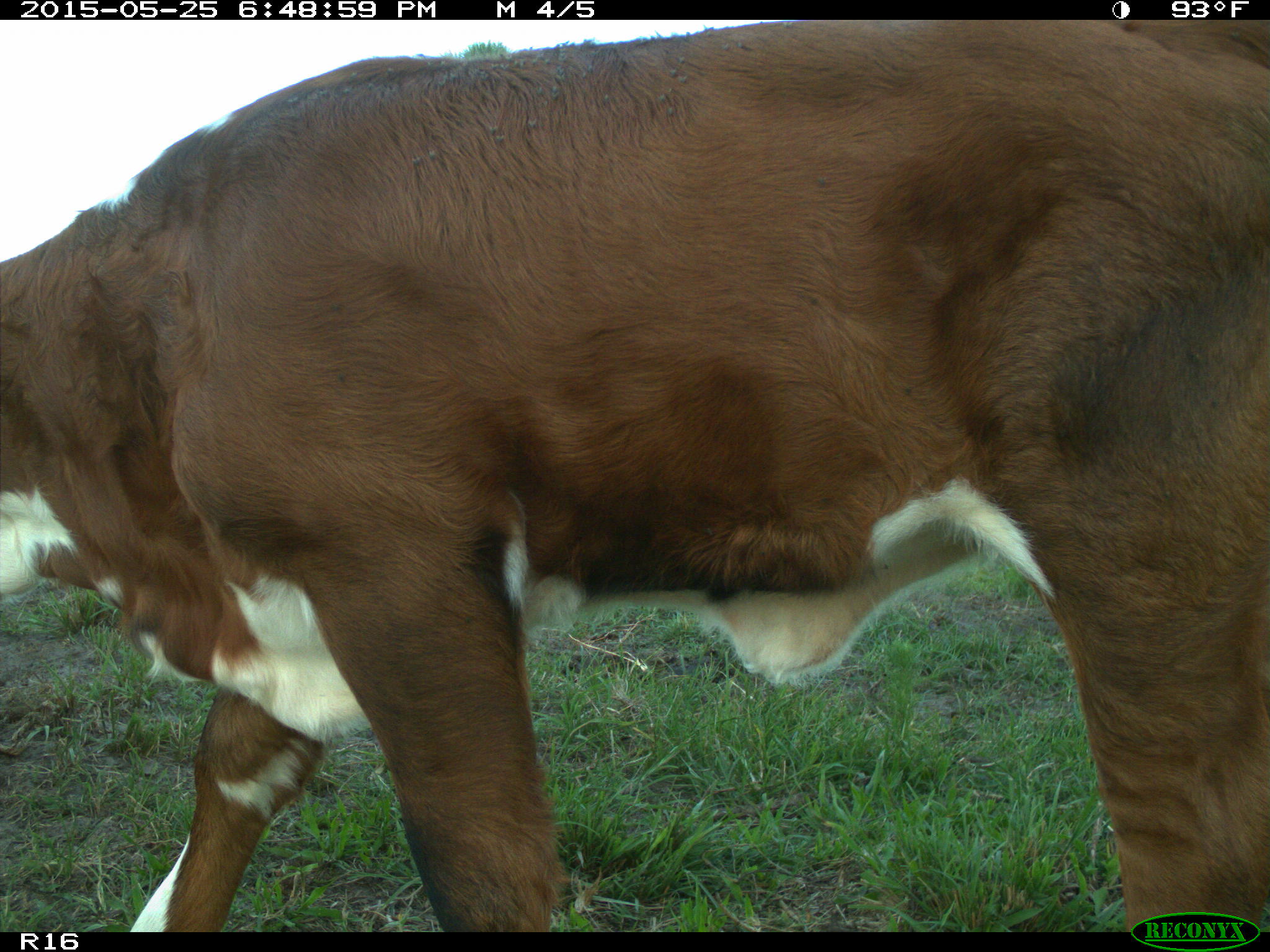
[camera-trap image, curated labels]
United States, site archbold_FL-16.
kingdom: Animalia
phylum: Chordata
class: Mammalia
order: Artiodactyla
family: Bovidae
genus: Bos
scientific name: Bos taurus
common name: domestic cow